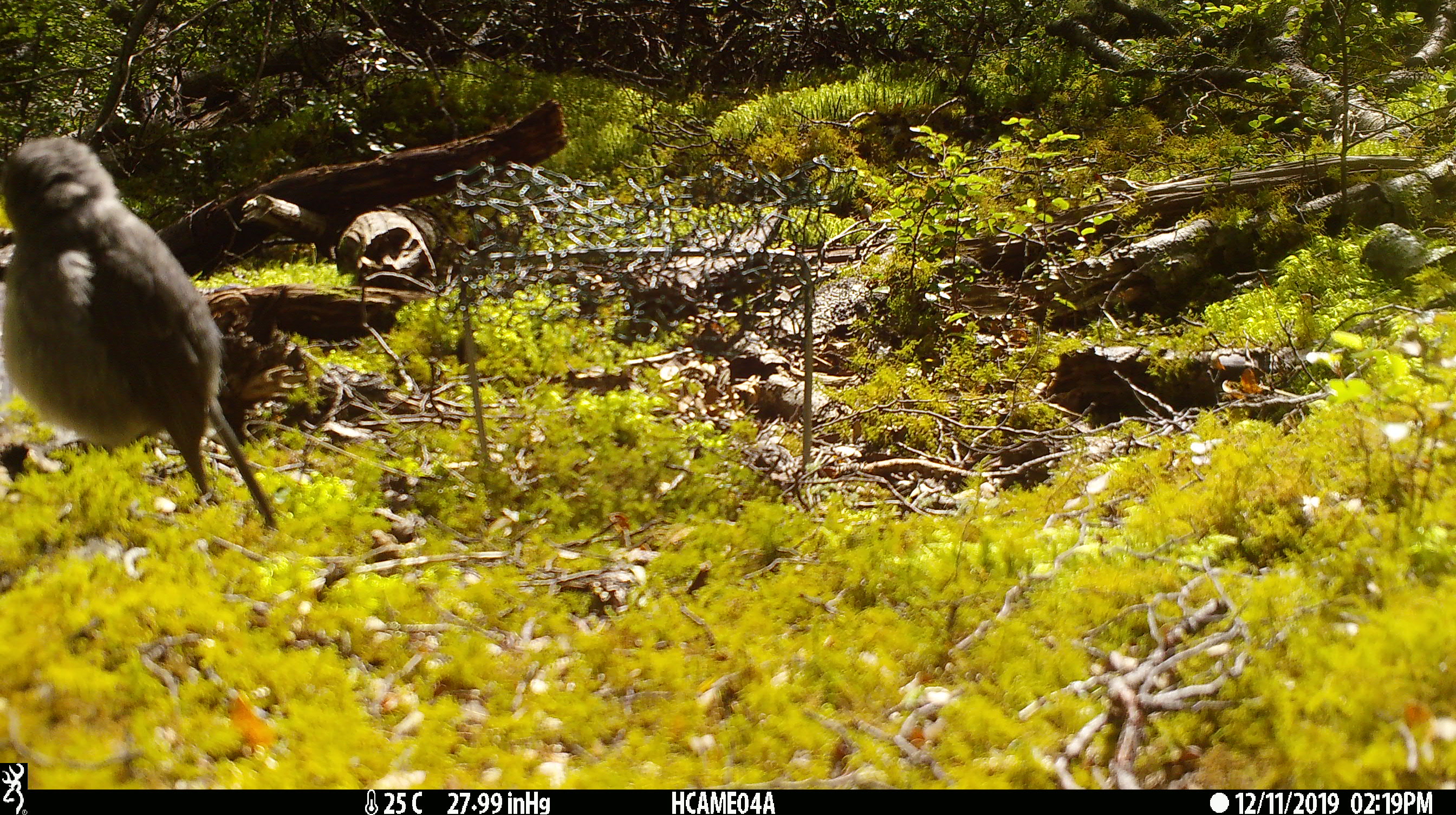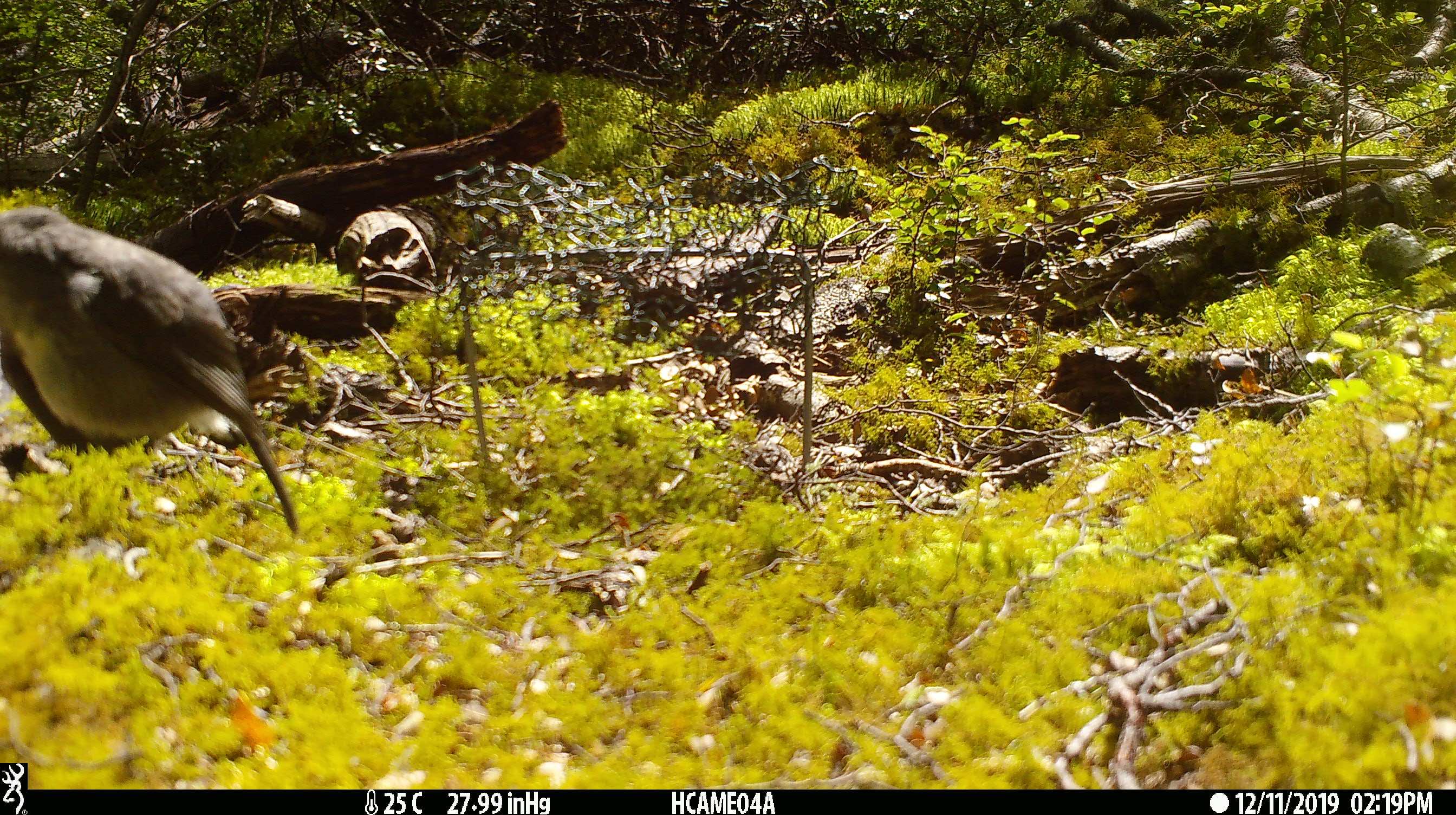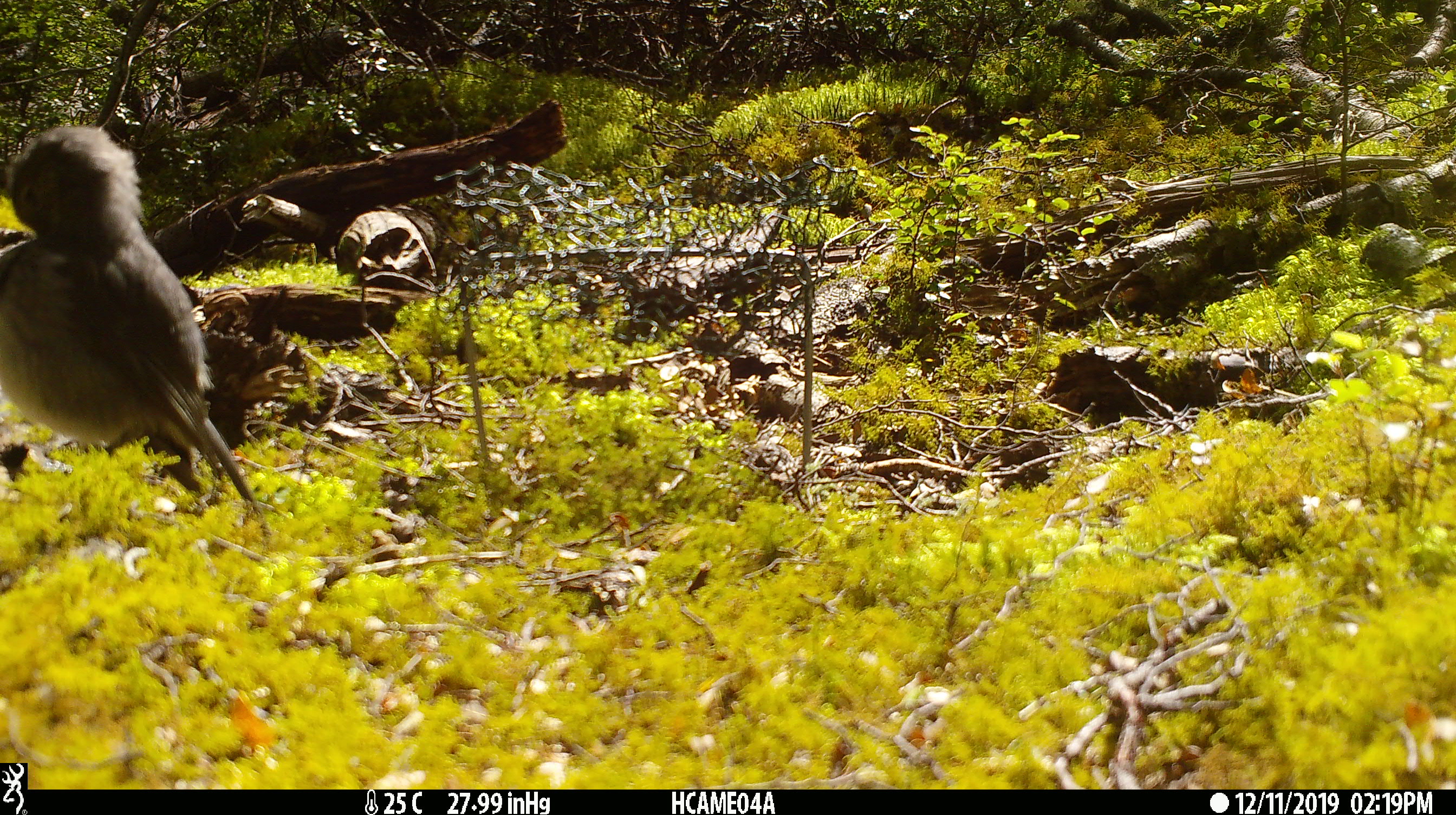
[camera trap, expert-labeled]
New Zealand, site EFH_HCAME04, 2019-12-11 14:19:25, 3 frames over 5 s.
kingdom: Animalia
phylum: Chordata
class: Aves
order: Passeriformes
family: Petroicidae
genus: Petroica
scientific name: Petroica australis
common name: new zealand robin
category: robin